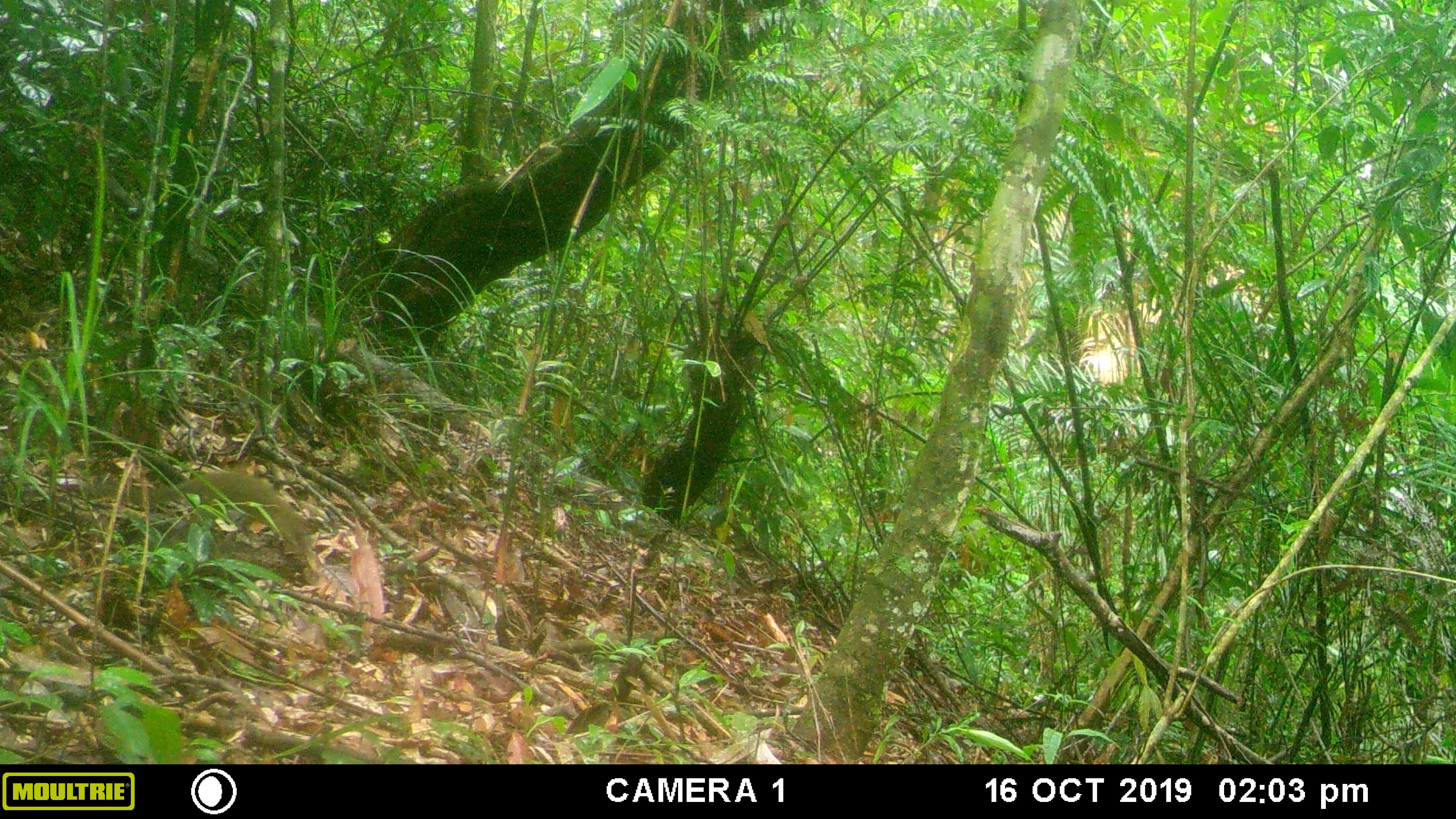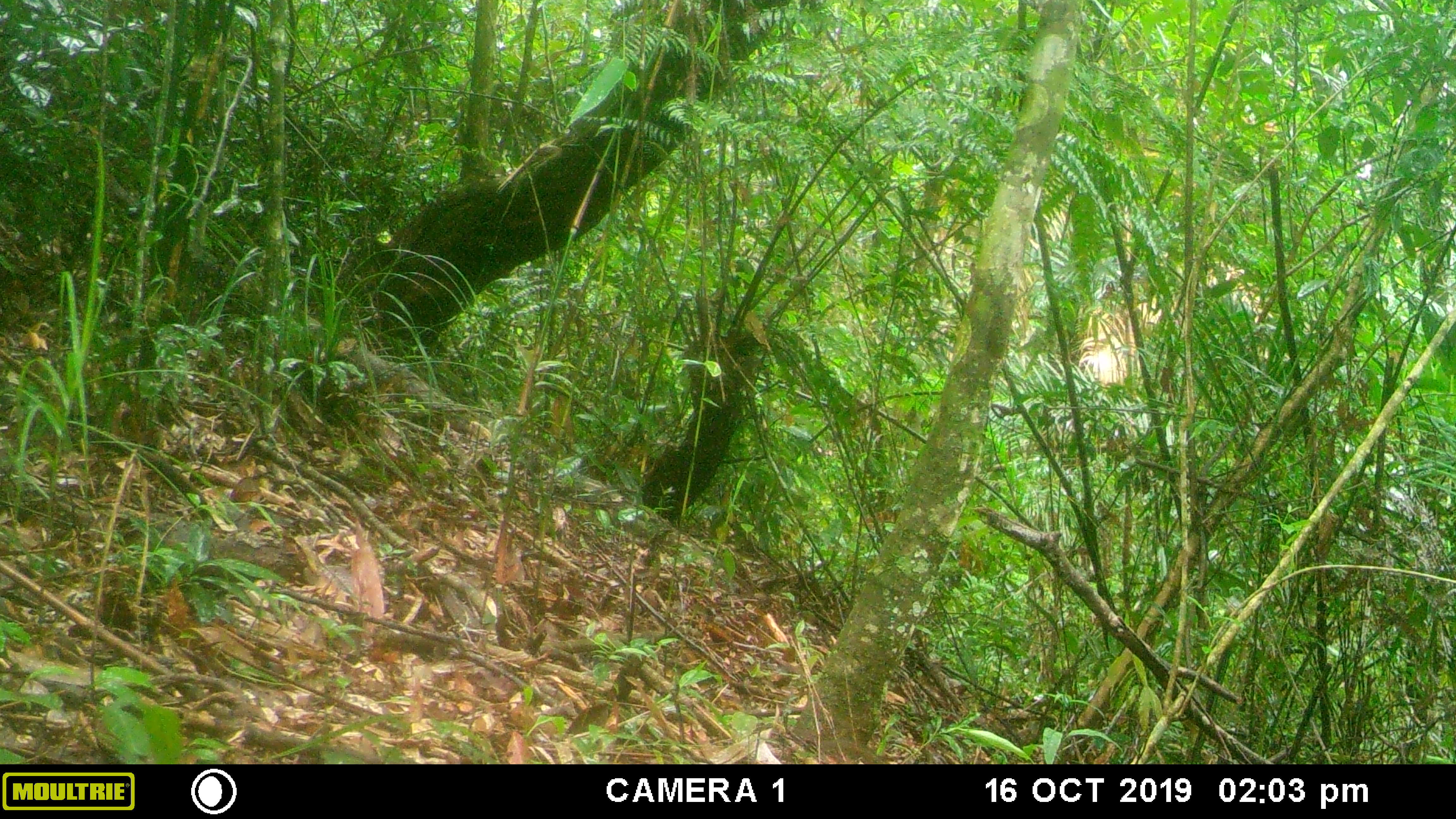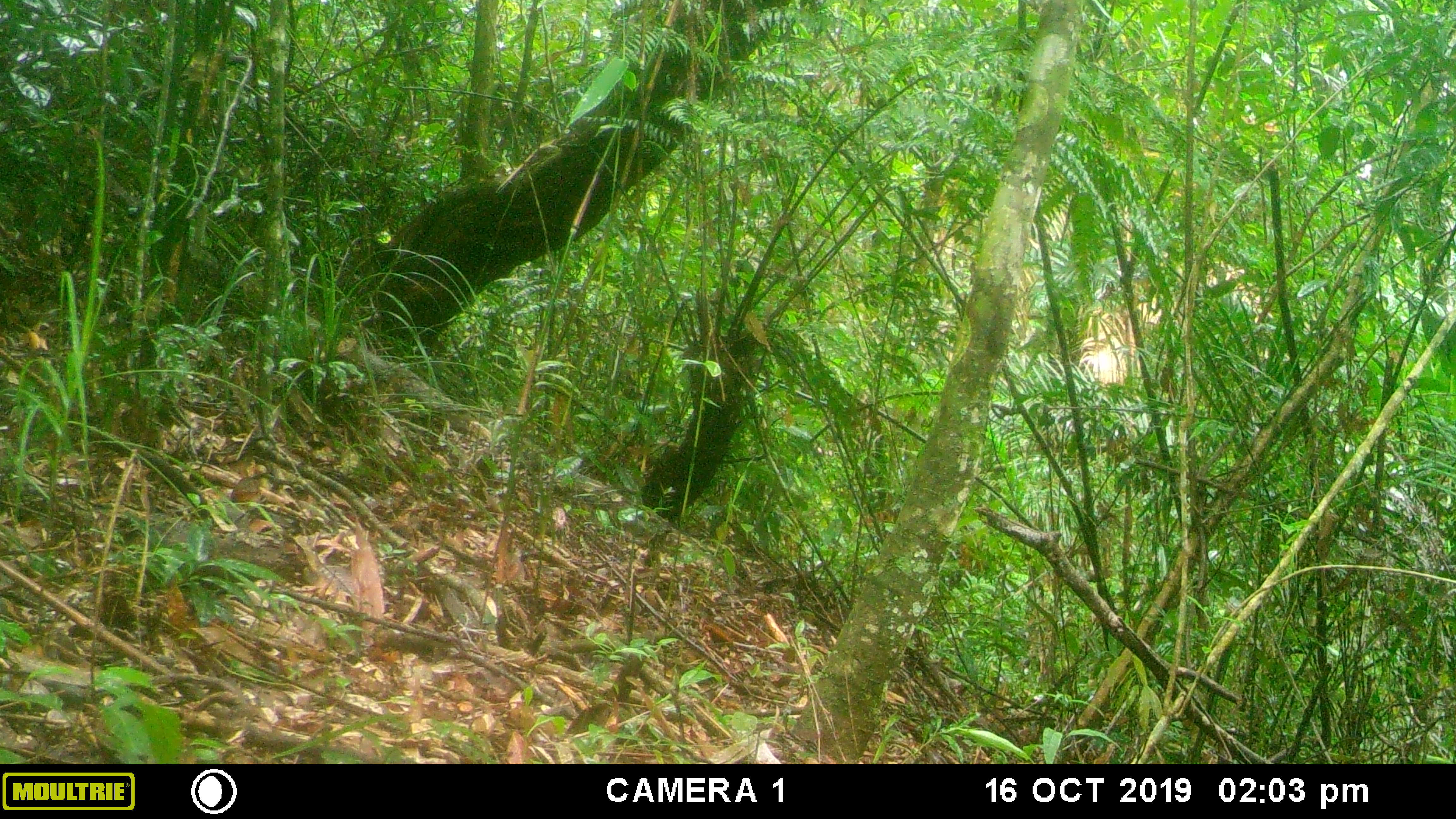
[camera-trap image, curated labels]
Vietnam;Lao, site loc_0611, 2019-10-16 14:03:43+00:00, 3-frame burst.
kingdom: Animalia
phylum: Chordata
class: Mammalia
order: Scandentia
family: Tupaiidae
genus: Tupaia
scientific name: Tupaia belangeri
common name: northern treeshrew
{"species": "northern treeshrew (Tupaia belangeri)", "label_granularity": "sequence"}